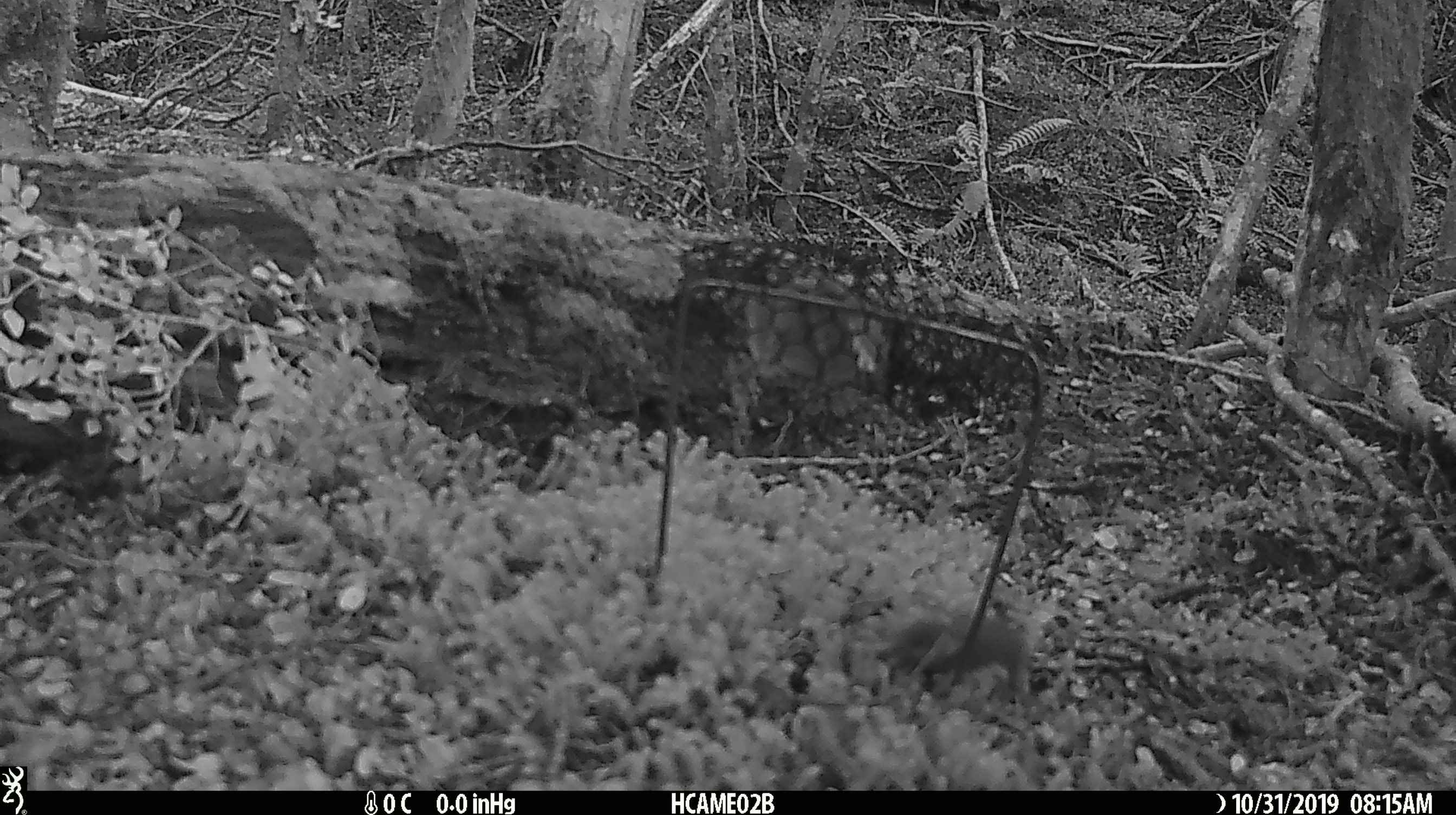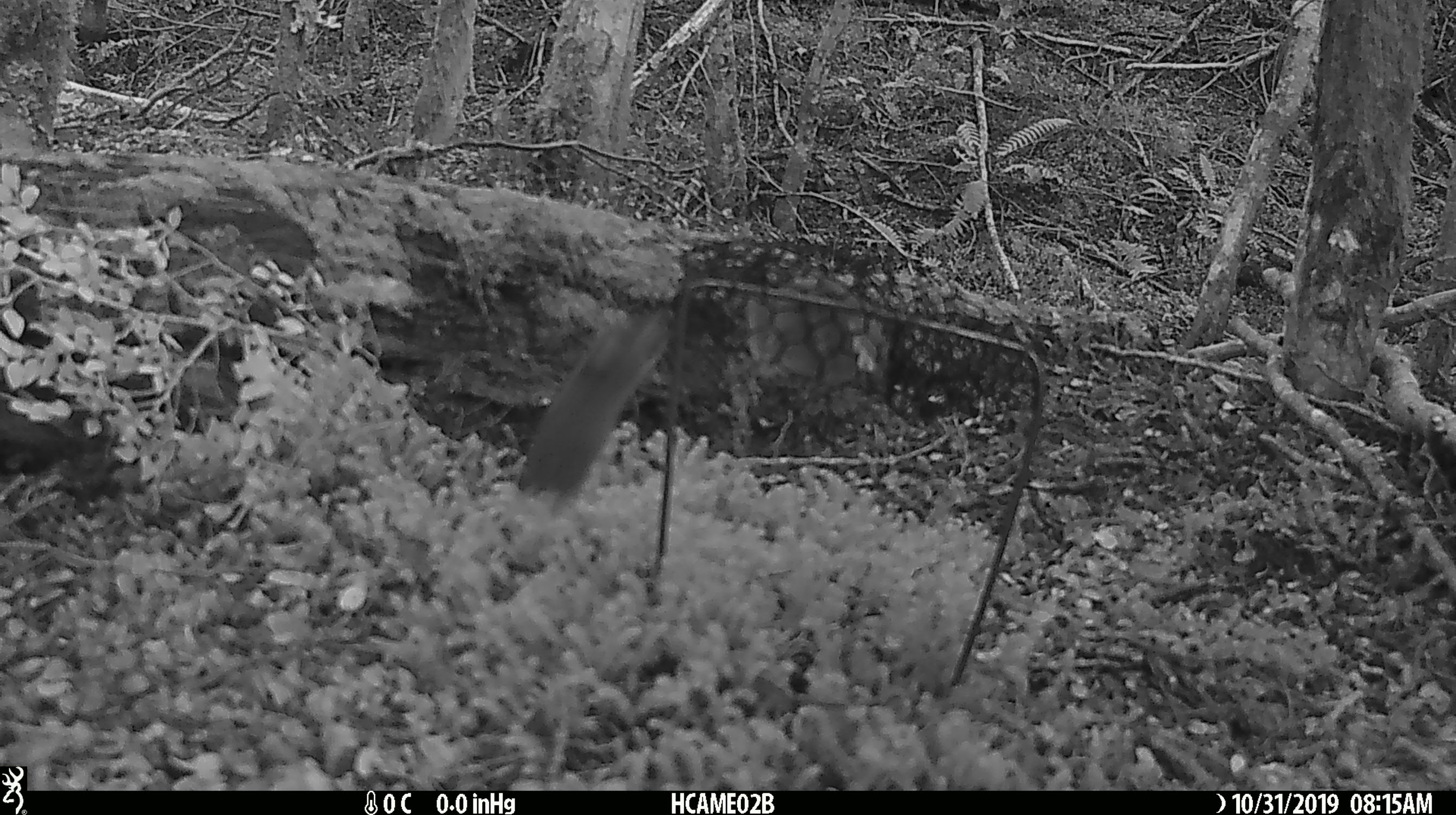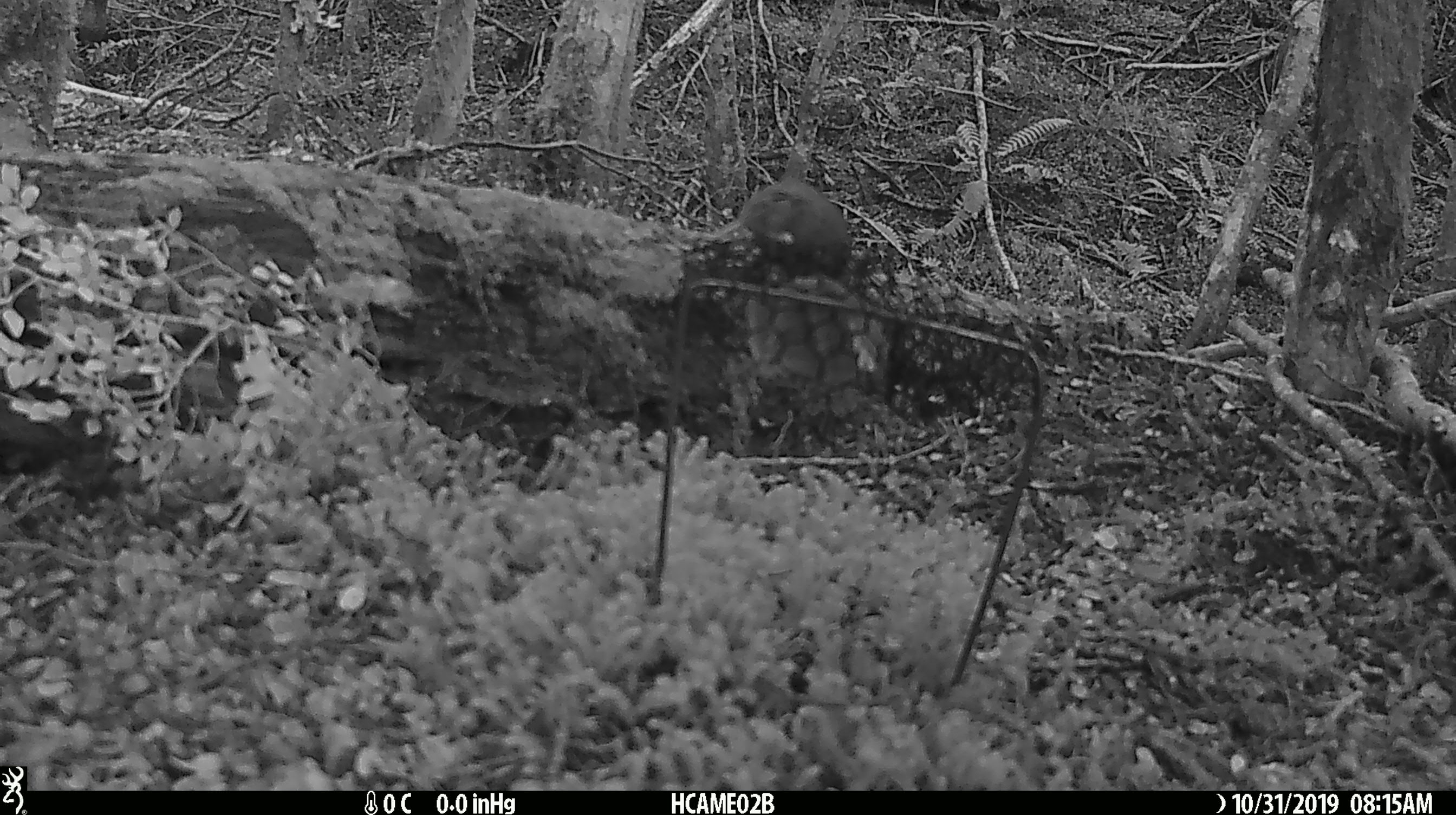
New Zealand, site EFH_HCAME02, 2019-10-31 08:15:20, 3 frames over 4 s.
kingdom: Animalia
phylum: Chordata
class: Mammalia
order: Rodentia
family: Muridae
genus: Mus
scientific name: Mus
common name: mouse